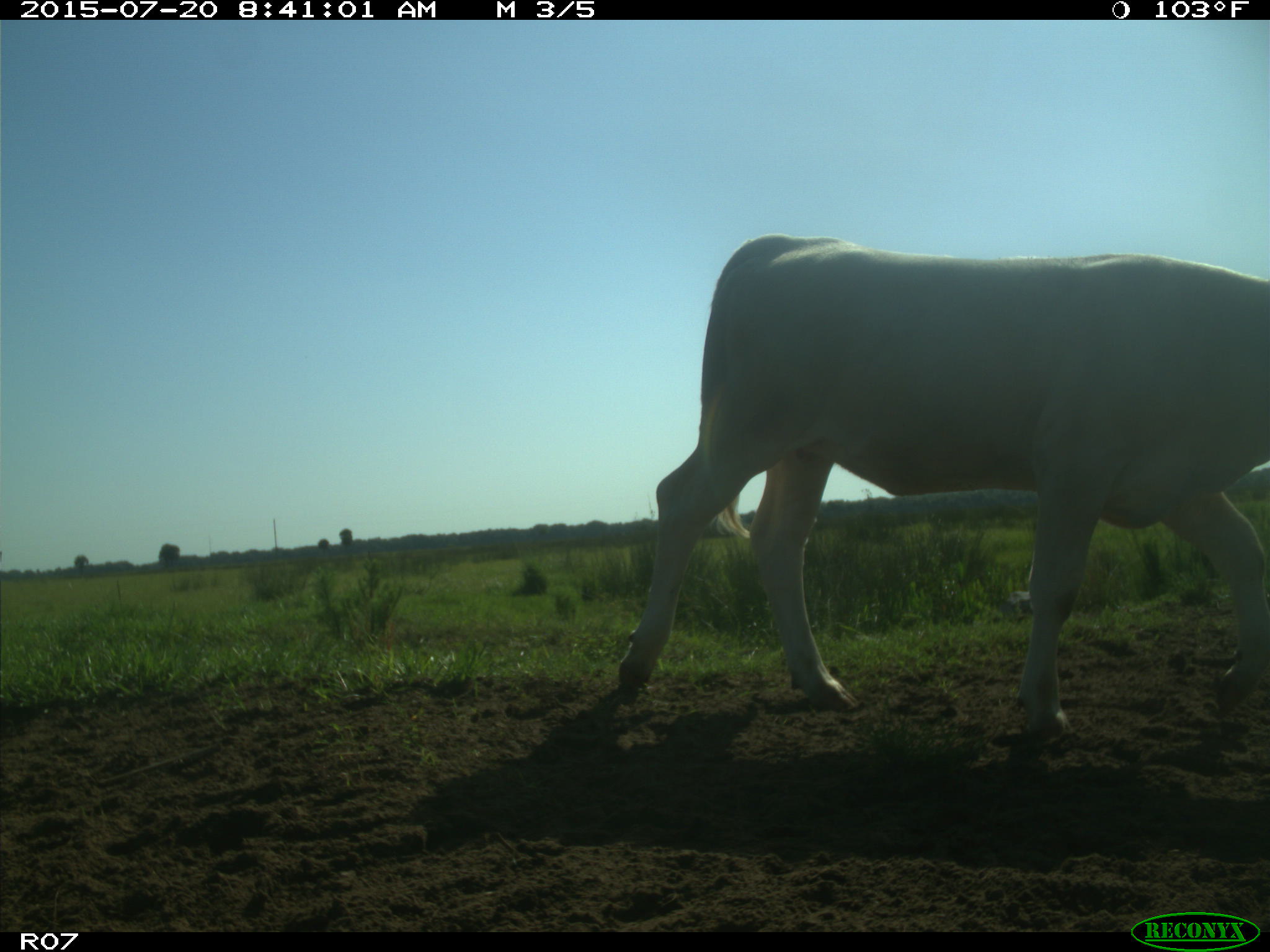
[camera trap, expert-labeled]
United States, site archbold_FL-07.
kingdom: Animalia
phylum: Chordata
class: Mammalia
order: Artiodactyla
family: Bovidae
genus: Bos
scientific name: Bos taurus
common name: domestic cow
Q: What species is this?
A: Bos taurus (domestic cow).